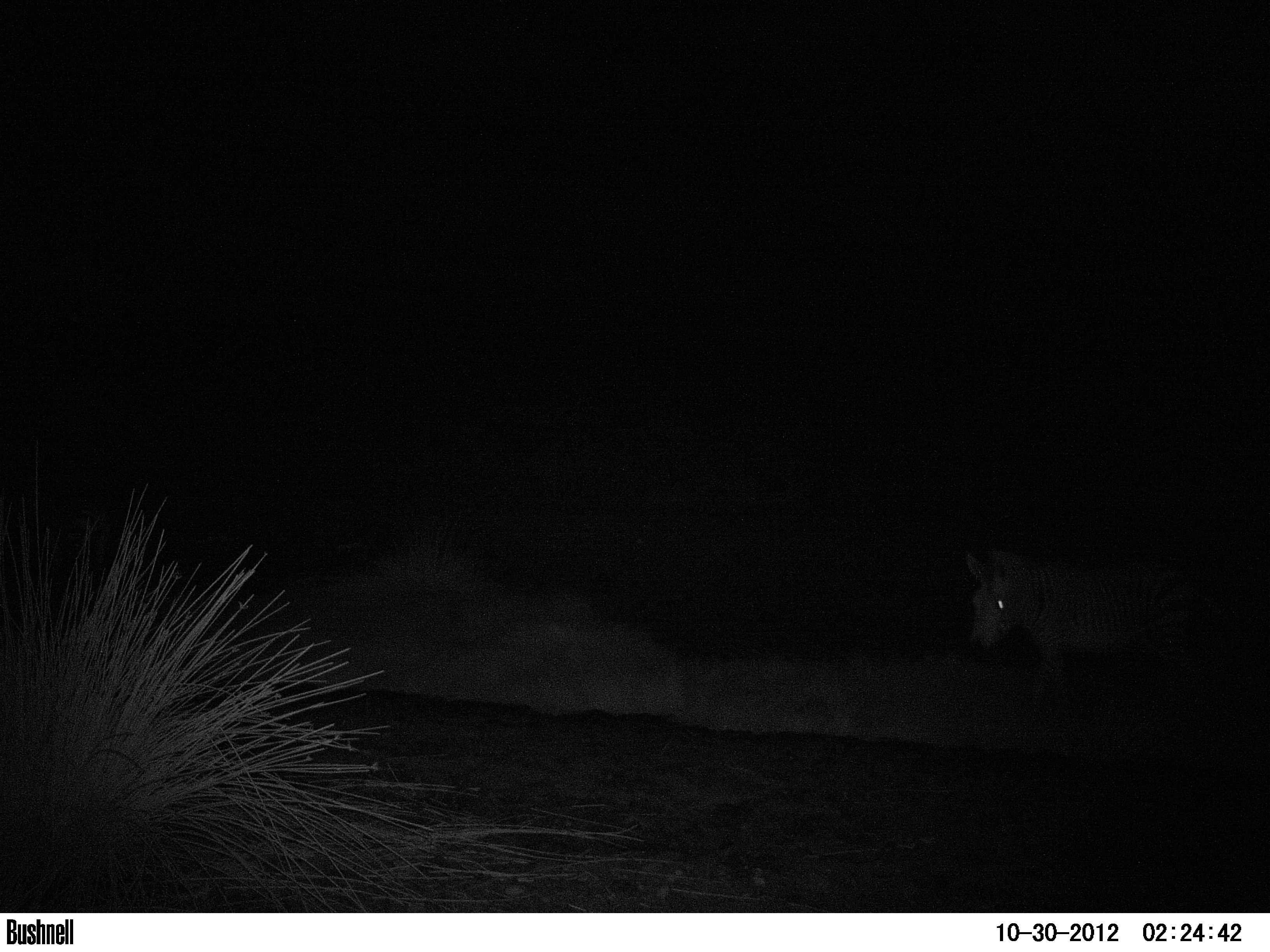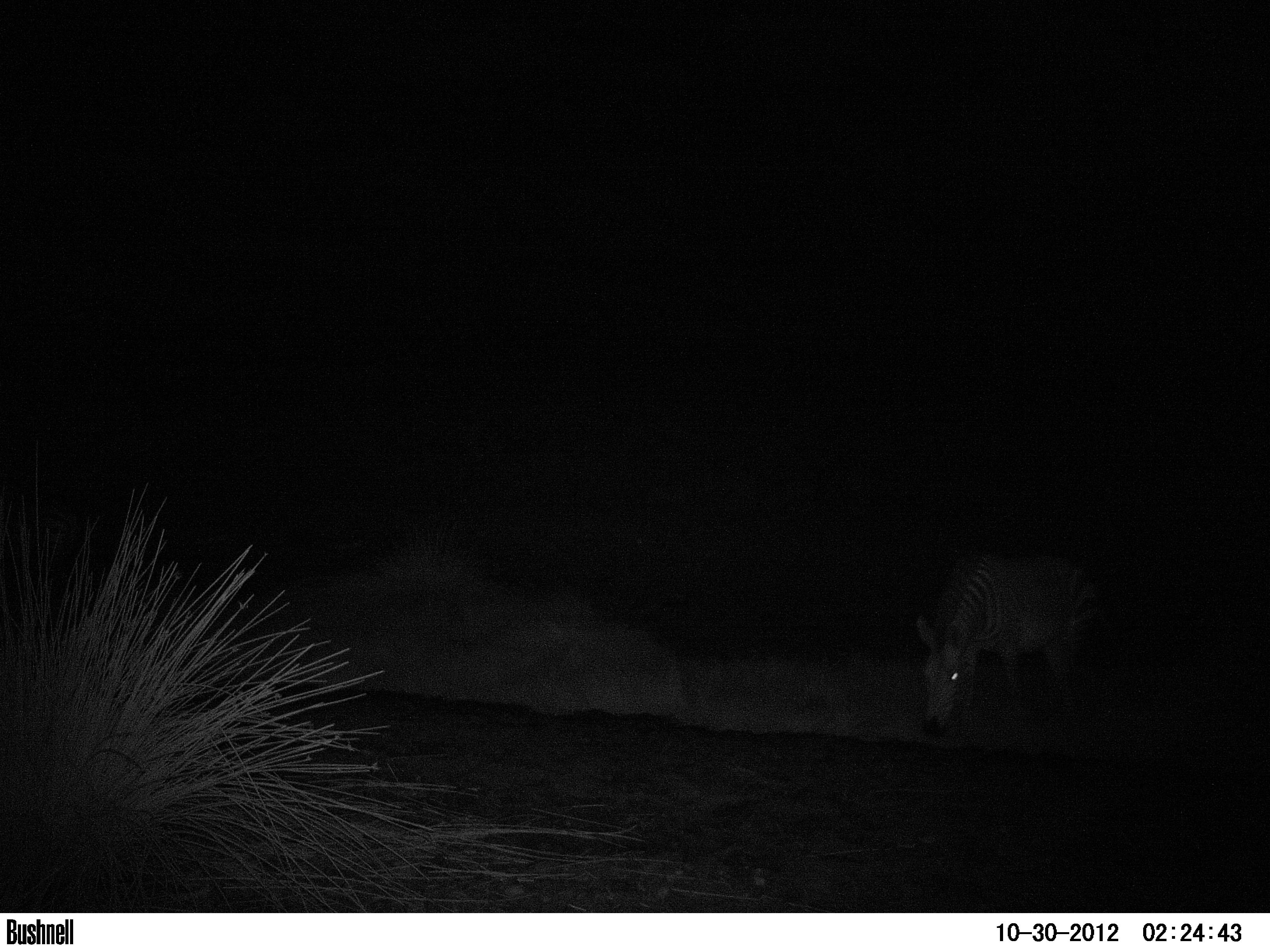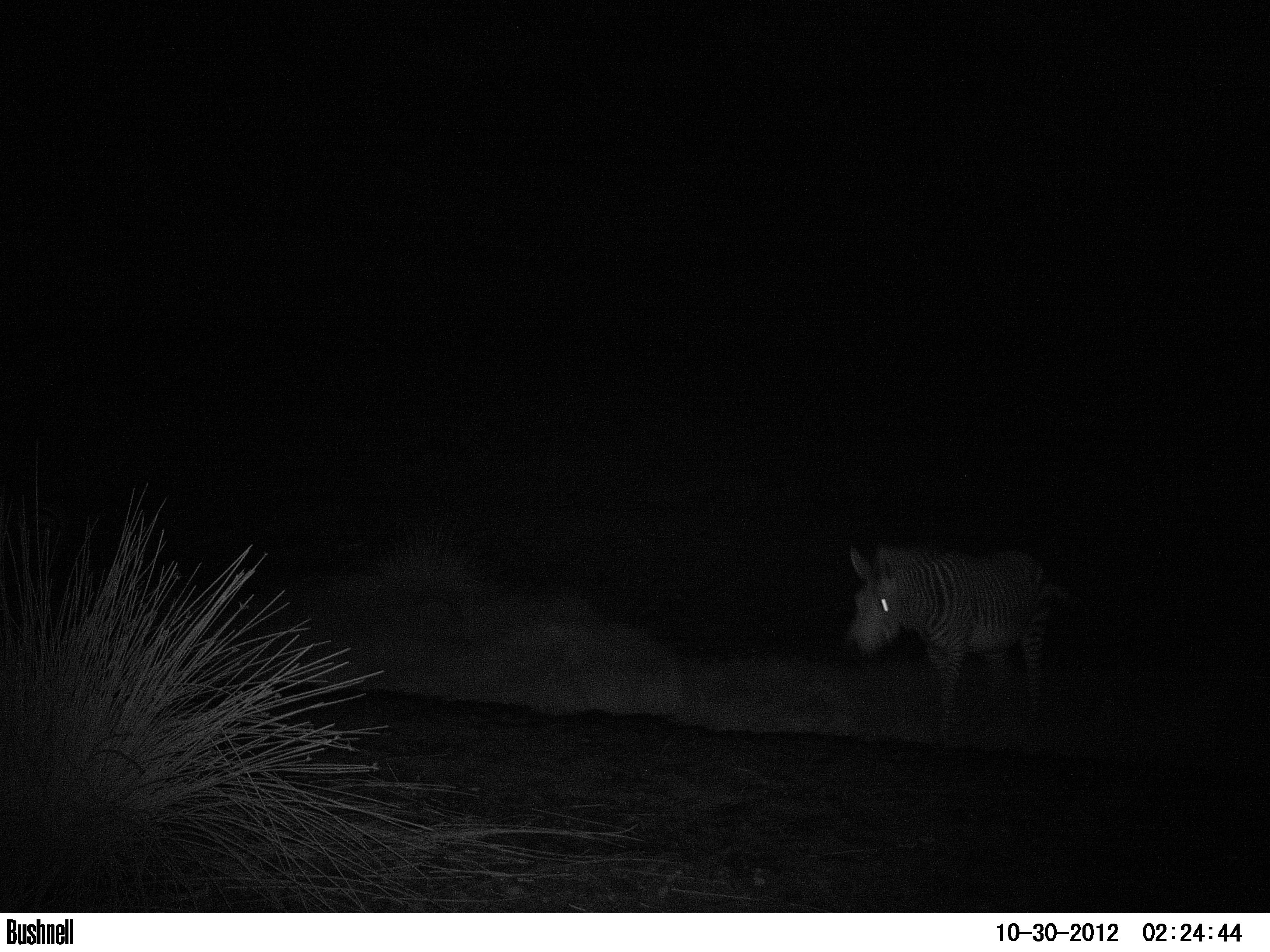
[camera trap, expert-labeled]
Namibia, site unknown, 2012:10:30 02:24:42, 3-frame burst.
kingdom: Animalia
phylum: Chordata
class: Mammalia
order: Perissodactyla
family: Equidae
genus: Equus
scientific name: Equus zebra hartmannae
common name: hartmann's mountain zebra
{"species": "Equus zebra hartmannae (hartmann's mountain zebra)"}